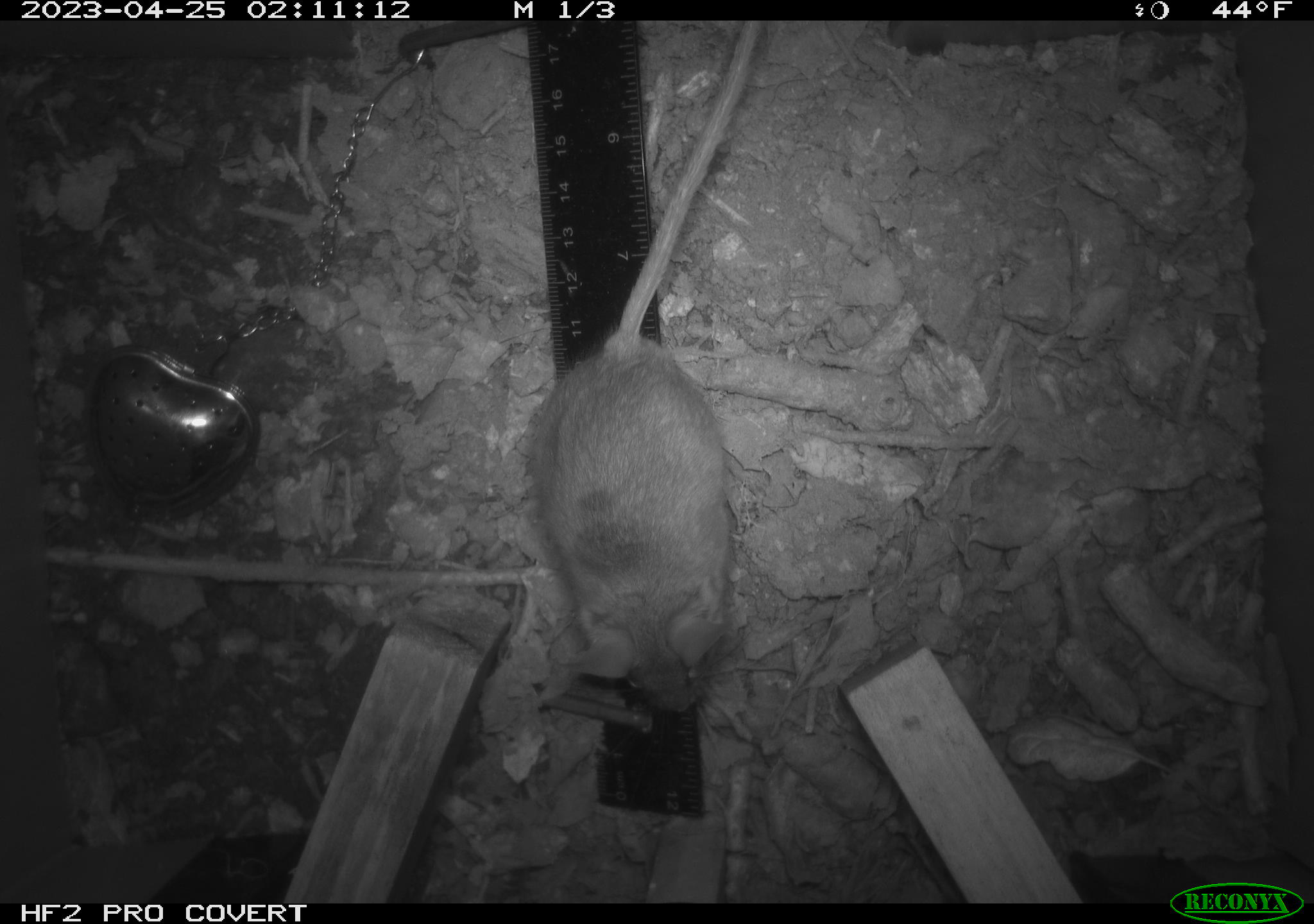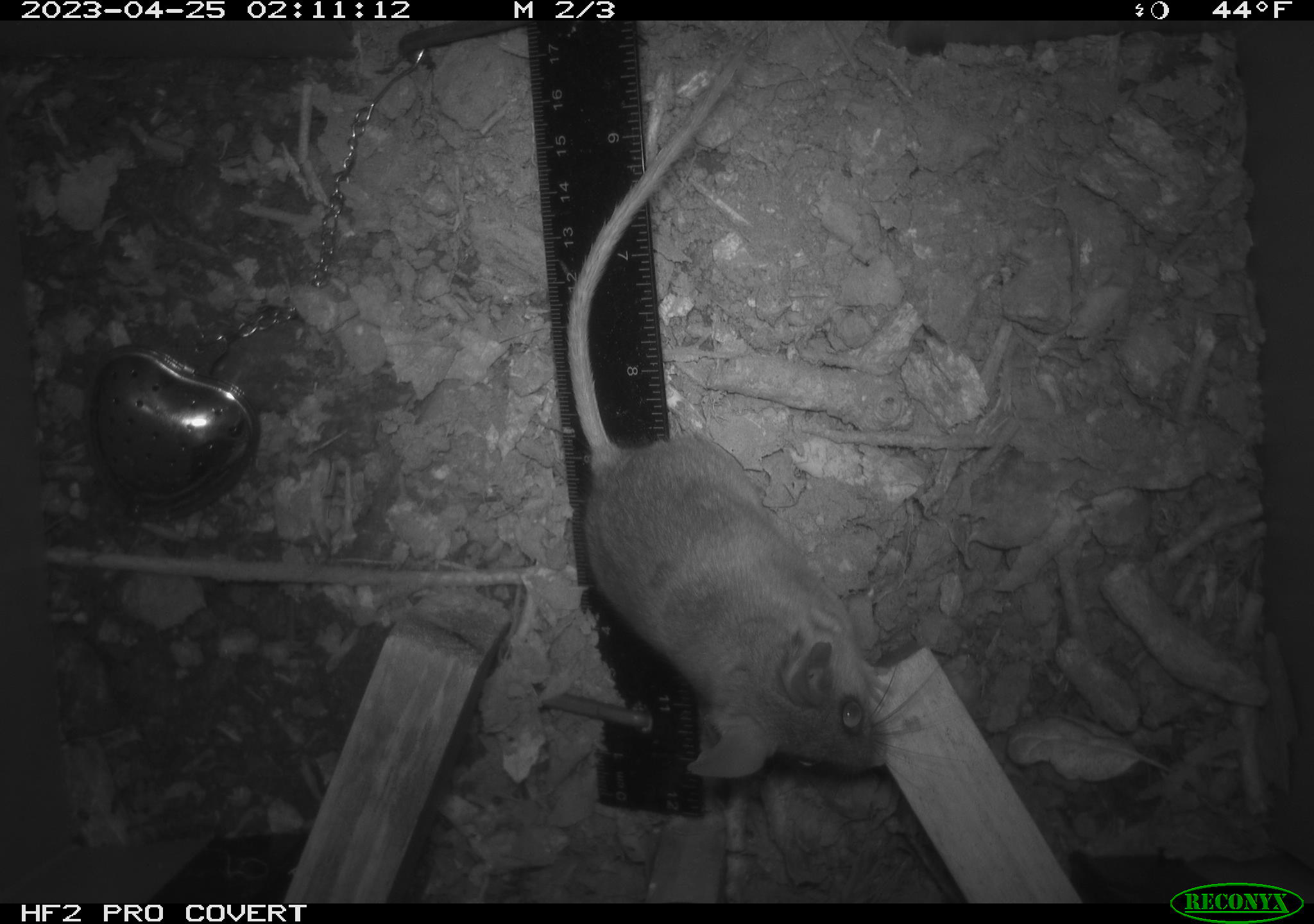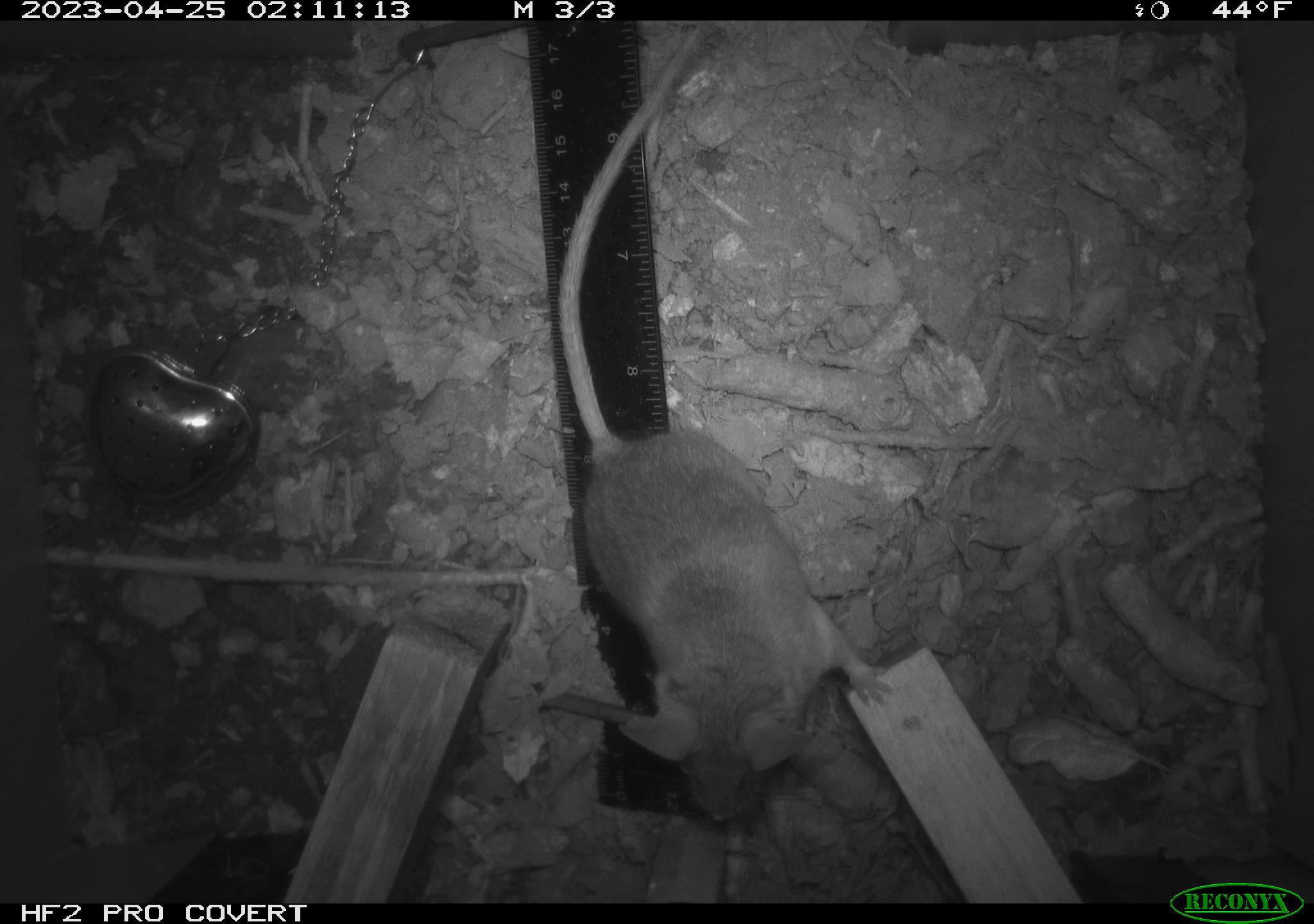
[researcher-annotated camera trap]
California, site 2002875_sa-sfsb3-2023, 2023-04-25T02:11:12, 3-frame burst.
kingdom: Animalia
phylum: Chordata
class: Mammalia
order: Rodentia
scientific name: Rodentia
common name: mouse species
Mouse species (Rodentia).